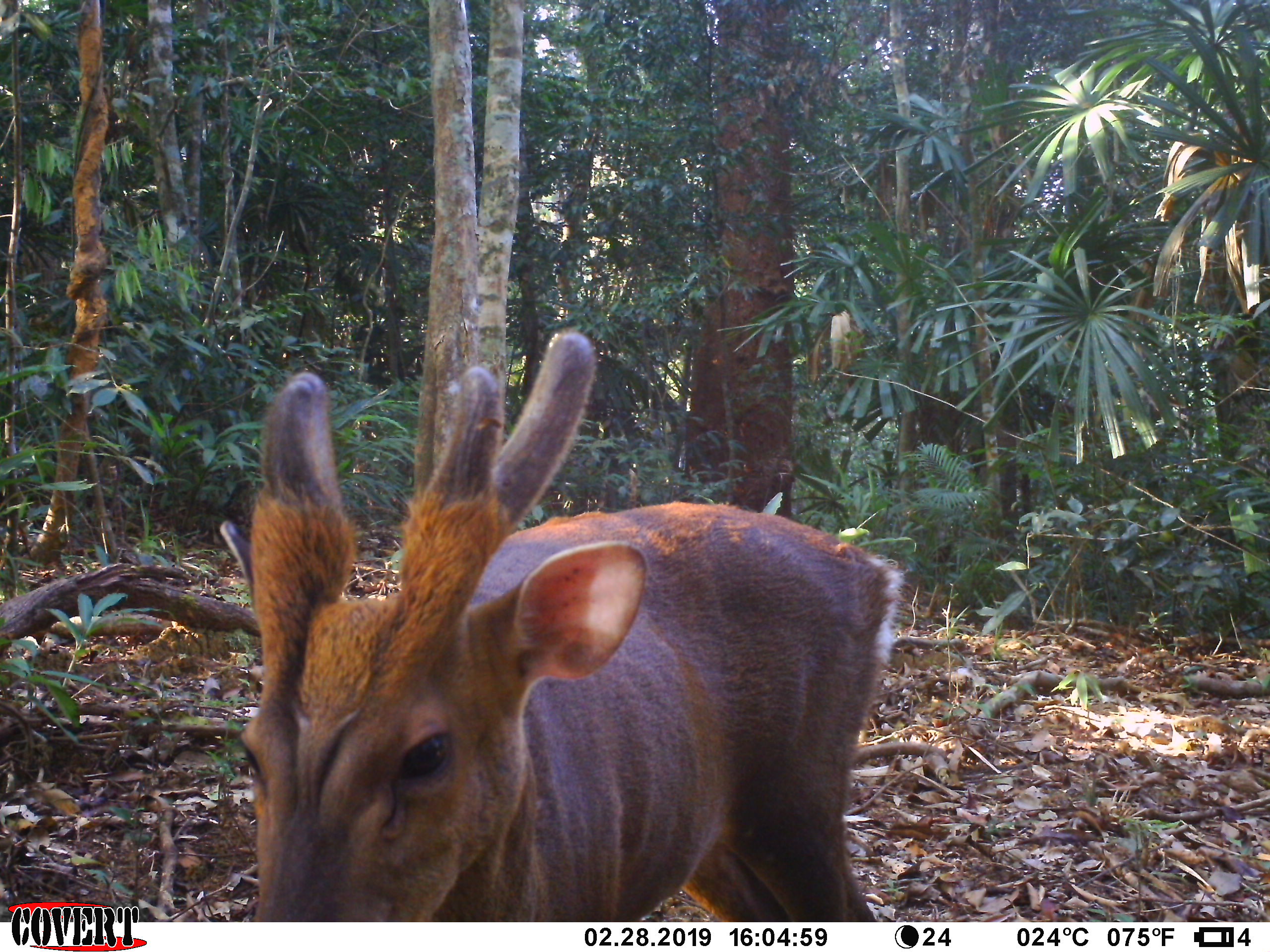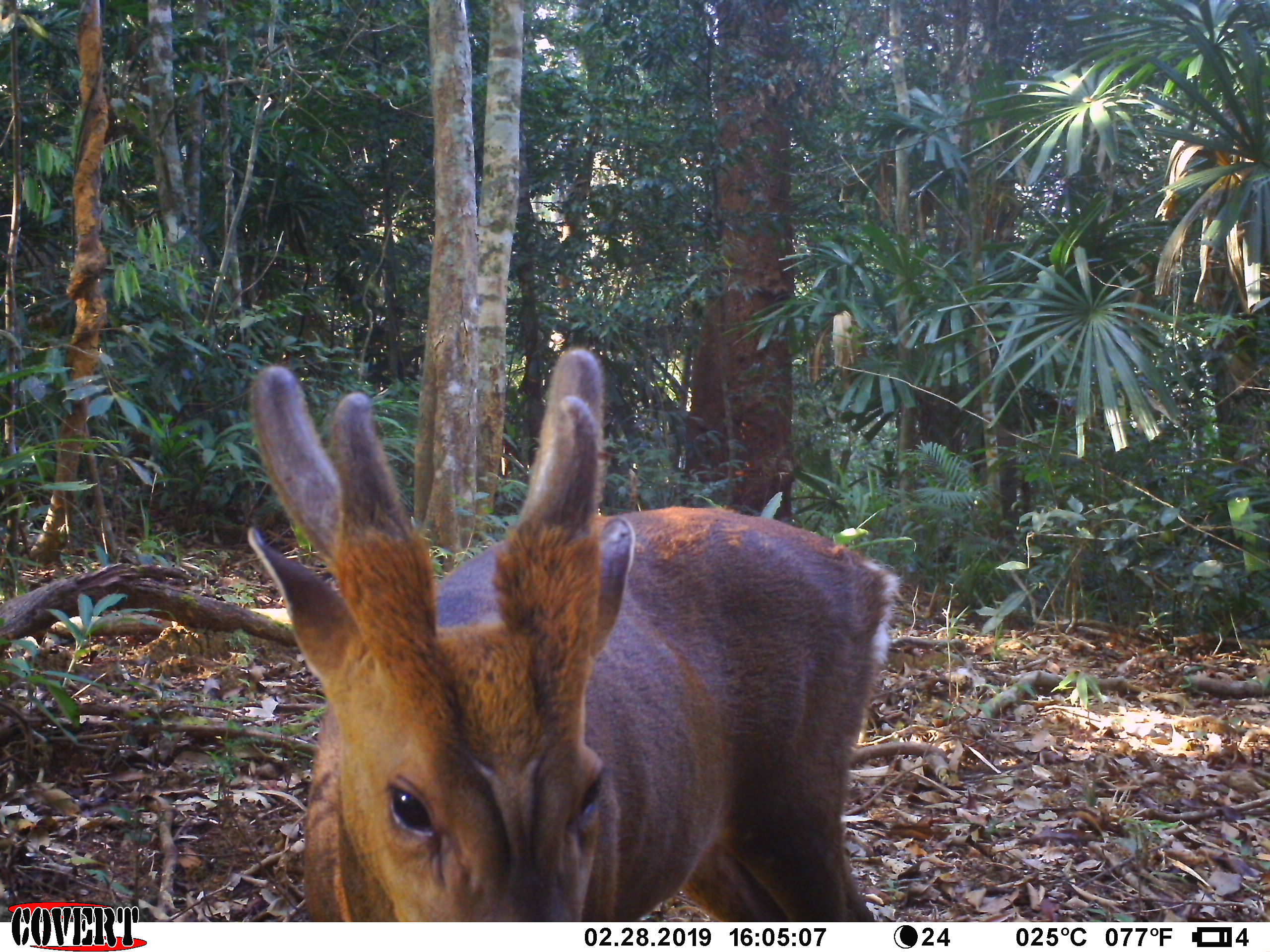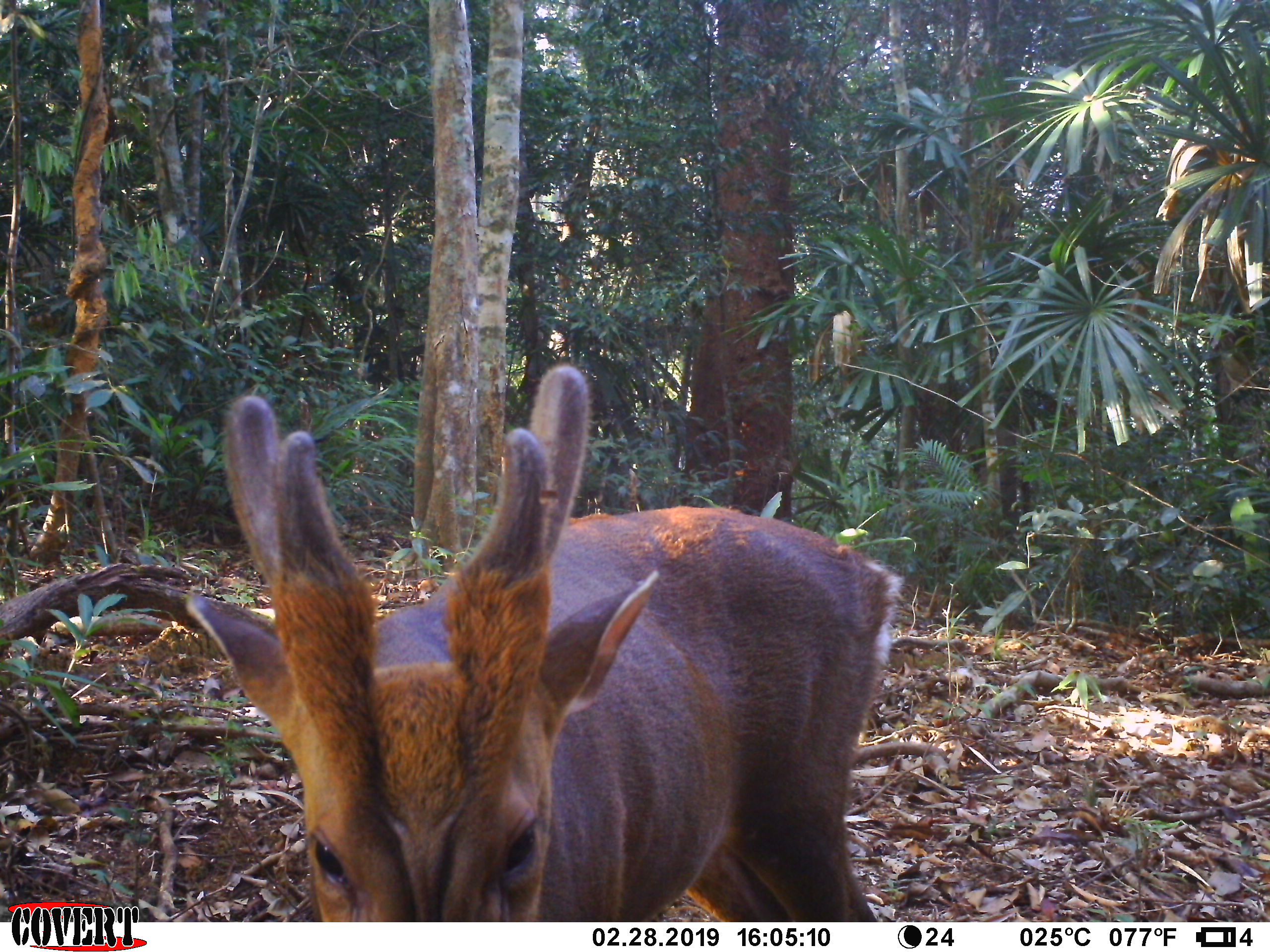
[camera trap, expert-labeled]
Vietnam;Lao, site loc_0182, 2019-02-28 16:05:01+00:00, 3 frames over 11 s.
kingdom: Animalia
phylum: Chordata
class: Mammalia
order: Artiodactyla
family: Cervidae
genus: Muntiacus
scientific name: Muntiacus vuquangensis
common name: large-antlered muntjac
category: large antlered muntjac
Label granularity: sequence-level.